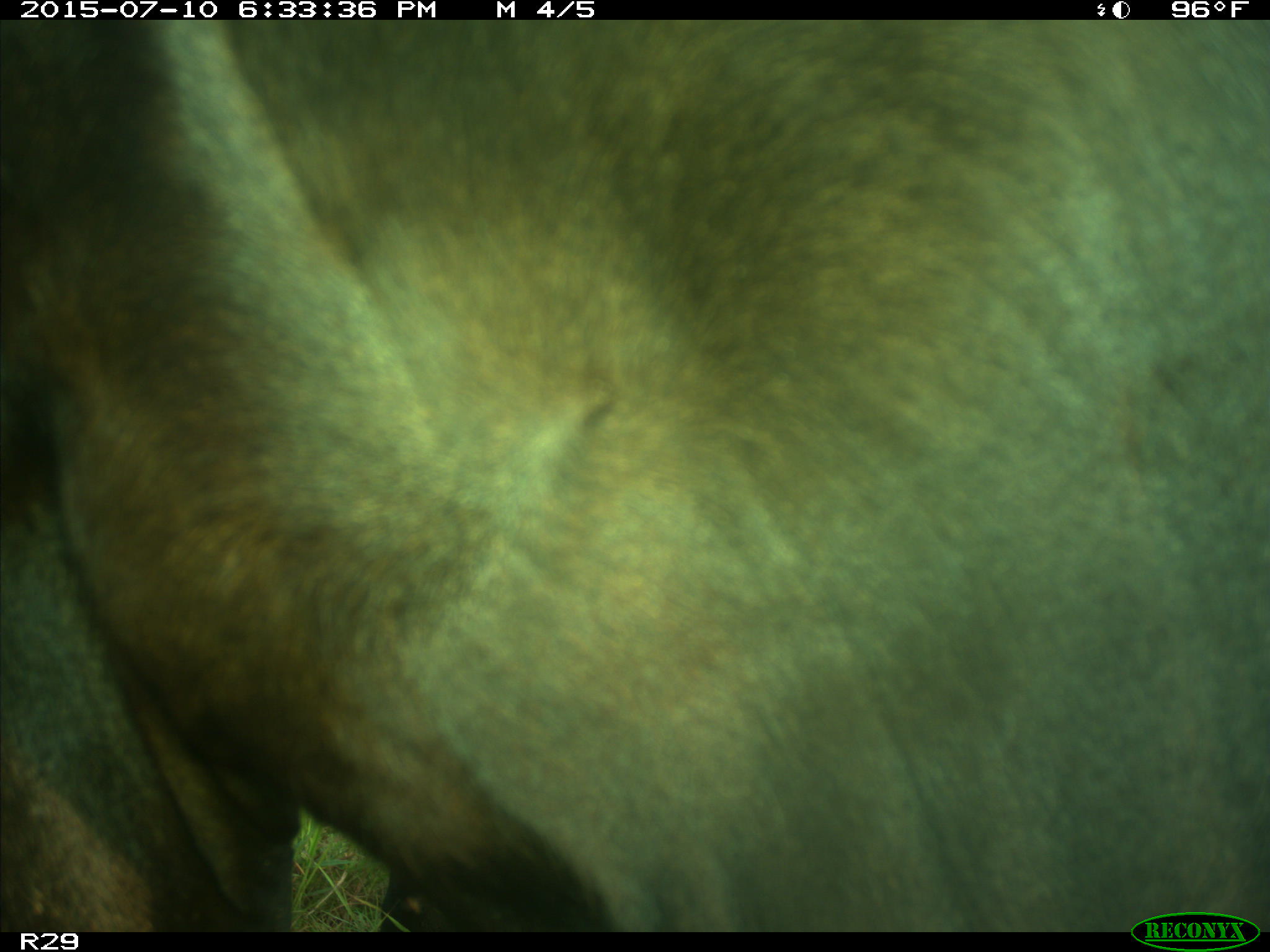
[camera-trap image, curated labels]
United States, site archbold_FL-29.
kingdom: Animalia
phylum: Chordata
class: Mammalia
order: Artiodactyla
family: Bovidae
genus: Bos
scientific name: Bos taurus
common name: domestic cow